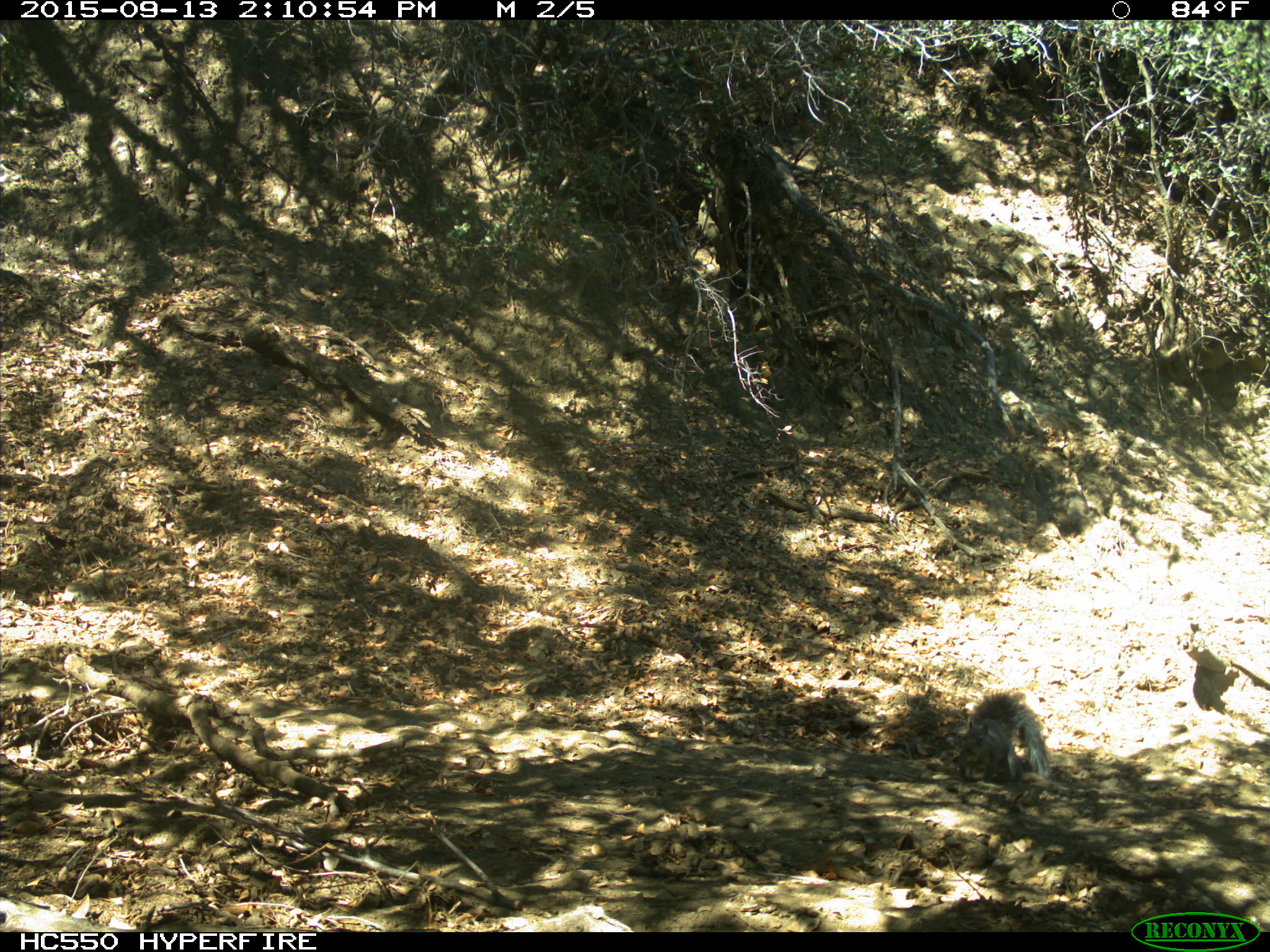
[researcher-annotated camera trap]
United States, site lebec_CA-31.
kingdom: Animalia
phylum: Chordata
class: Mammalia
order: Rodentia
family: Sciuridae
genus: Sciurus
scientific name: Sciurus carolinensis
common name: eastern gray squirrel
Sciurus carolinensis (eastern gray squirrel).